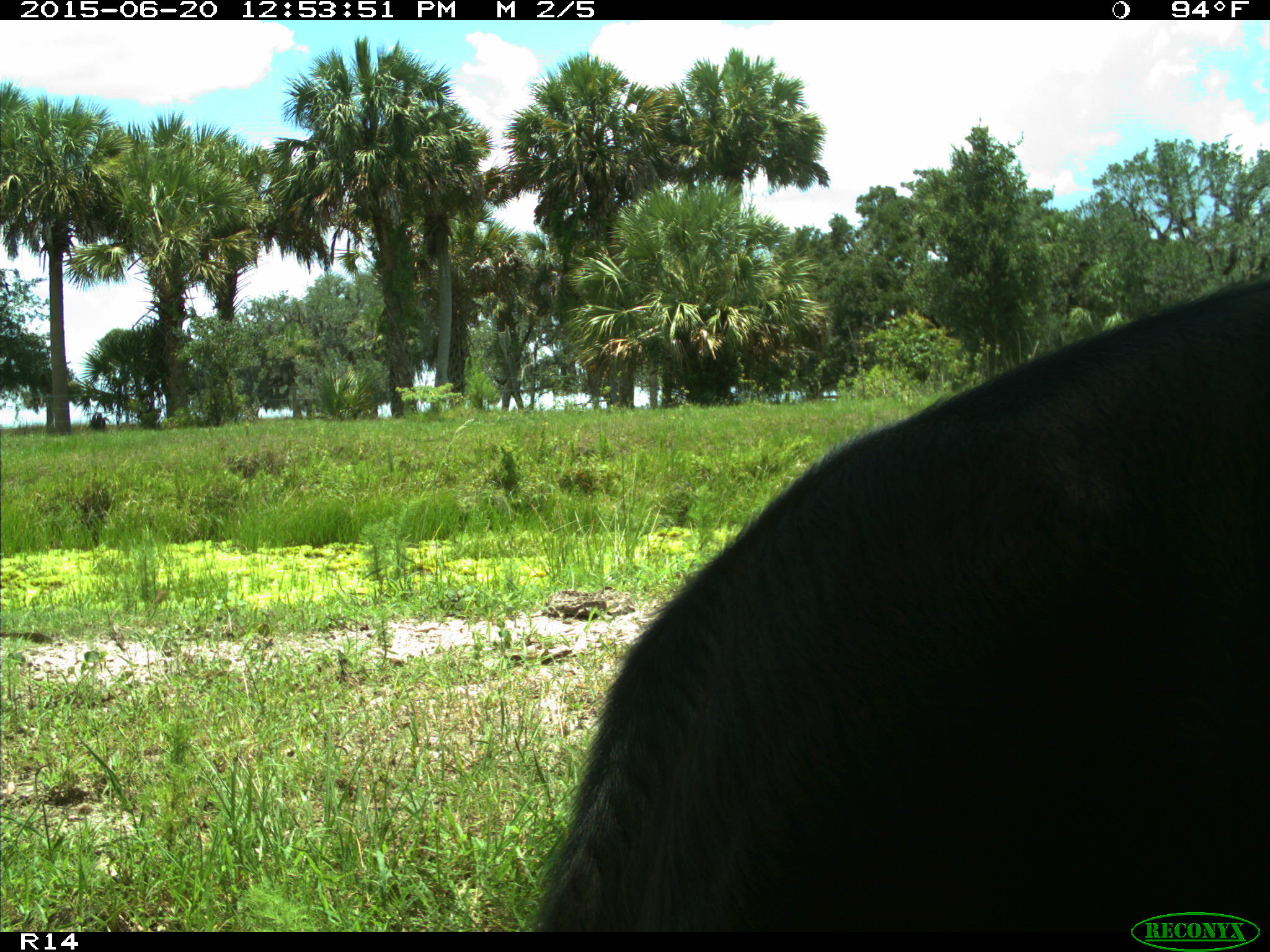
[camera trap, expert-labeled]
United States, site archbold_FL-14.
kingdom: Animalia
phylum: Chordata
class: Mammalia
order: Artiodactyla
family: Bovidae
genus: Bos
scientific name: Bos taurus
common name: domestic cow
Bos taurus (domestic cow).